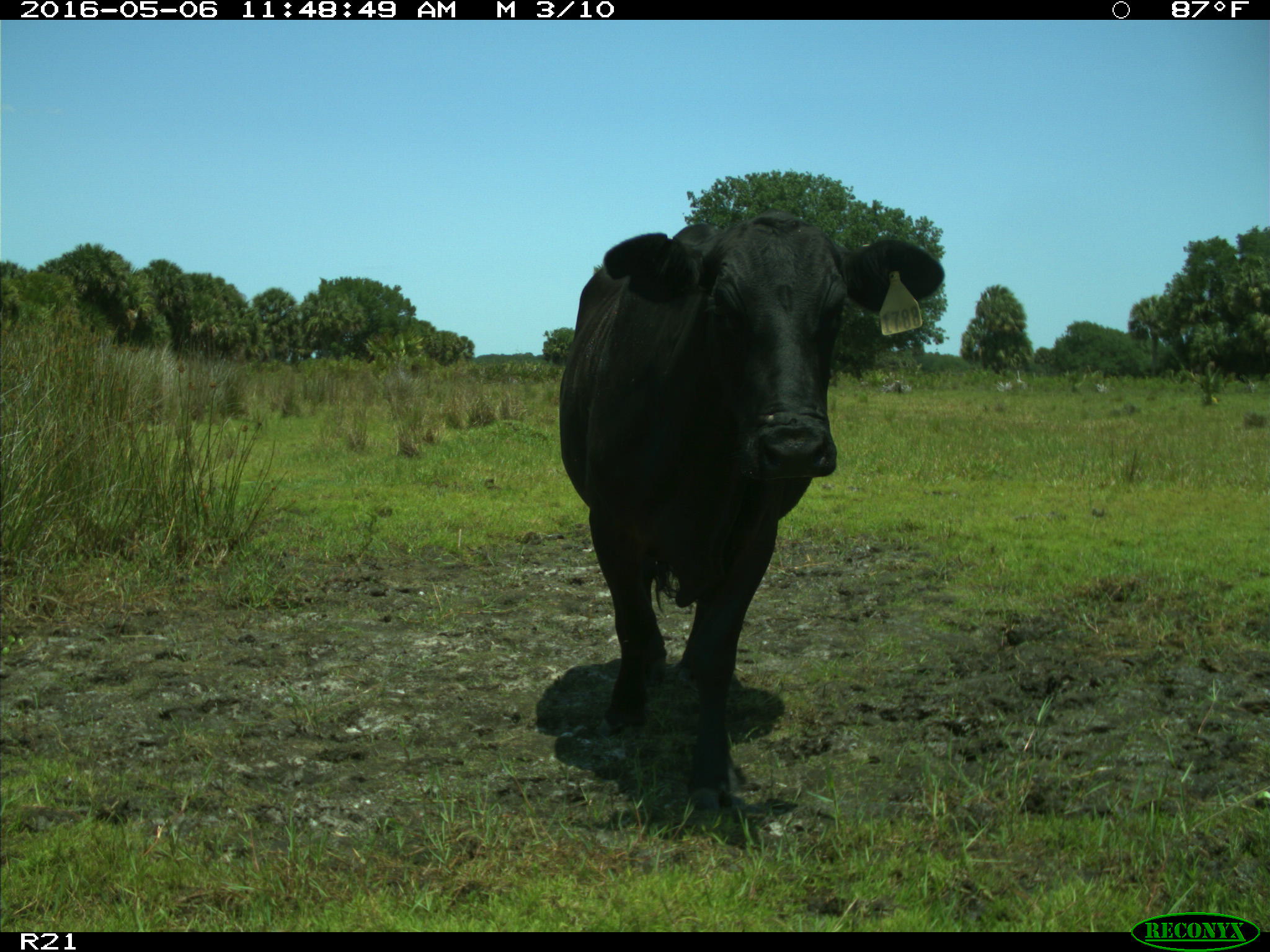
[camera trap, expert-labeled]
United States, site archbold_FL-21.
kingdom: Animalia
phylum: Chordata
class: Mammalia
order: Artiodactyla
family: Bovidae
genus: Bos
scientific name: Bos taurus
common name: domestic cow